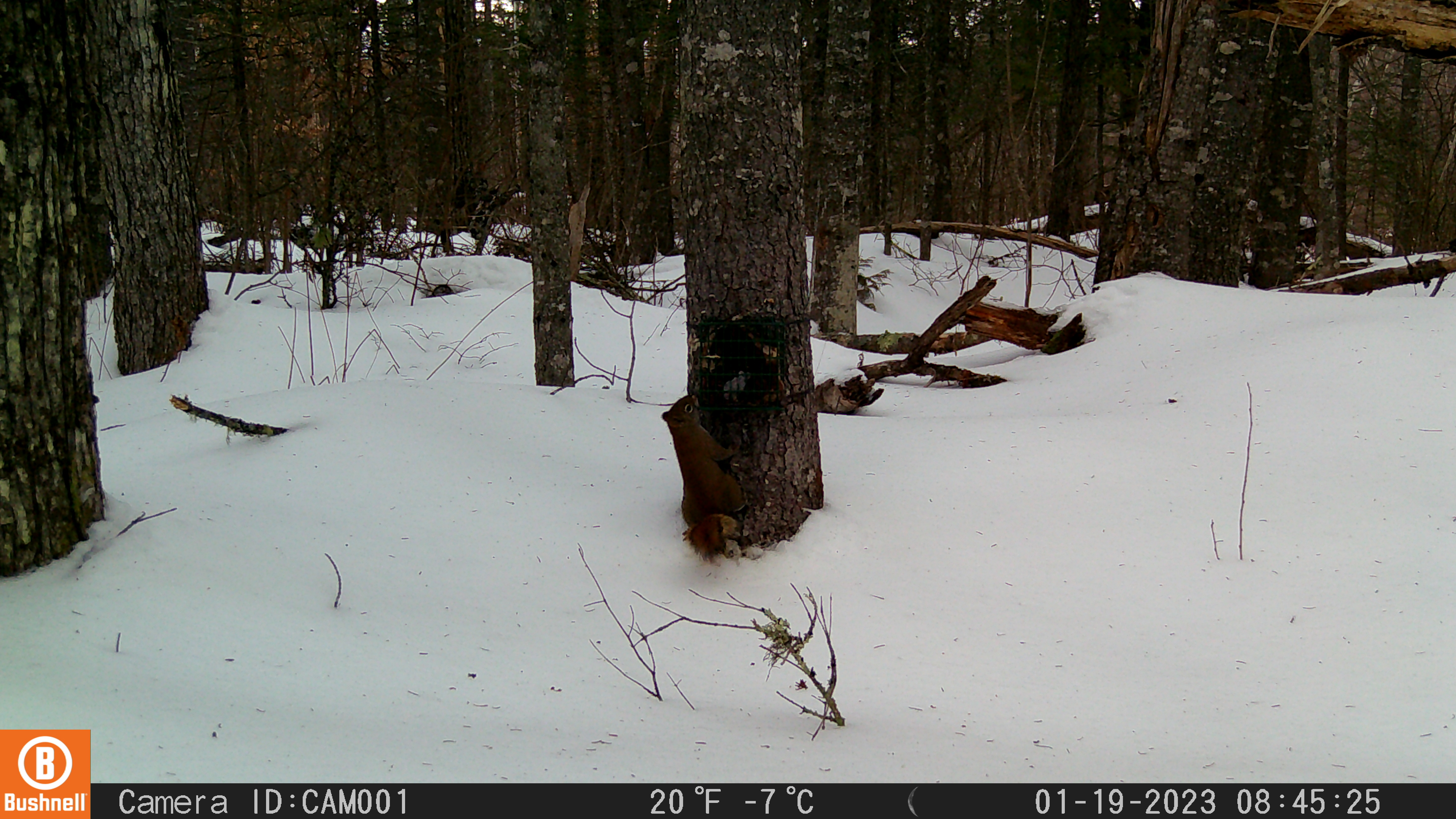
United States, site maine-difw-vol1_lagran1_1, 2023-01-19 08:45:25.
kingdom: Animalia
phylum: Chordata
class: Mammalia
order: Rodentia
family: Sciuridae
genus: Tamiasciurus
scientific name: Tamiasciurus hudsonicus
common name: red squirrel